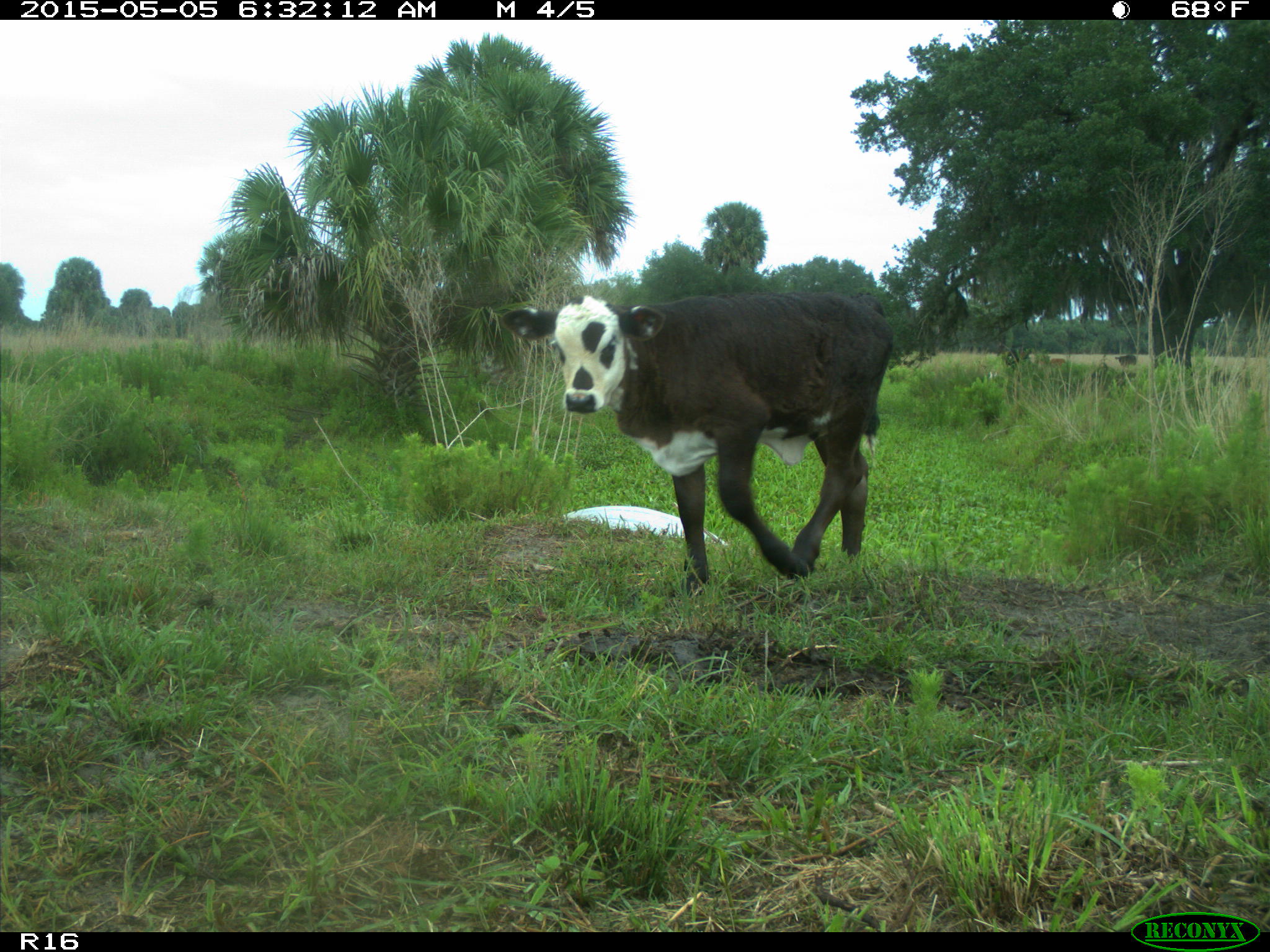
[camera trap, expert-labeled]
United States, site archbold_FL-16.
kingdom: Animalia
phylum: Chordata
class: Mammalia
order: Artiodactyla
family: Bovidae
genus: Bos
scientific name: Bos taurus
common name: domestic cow